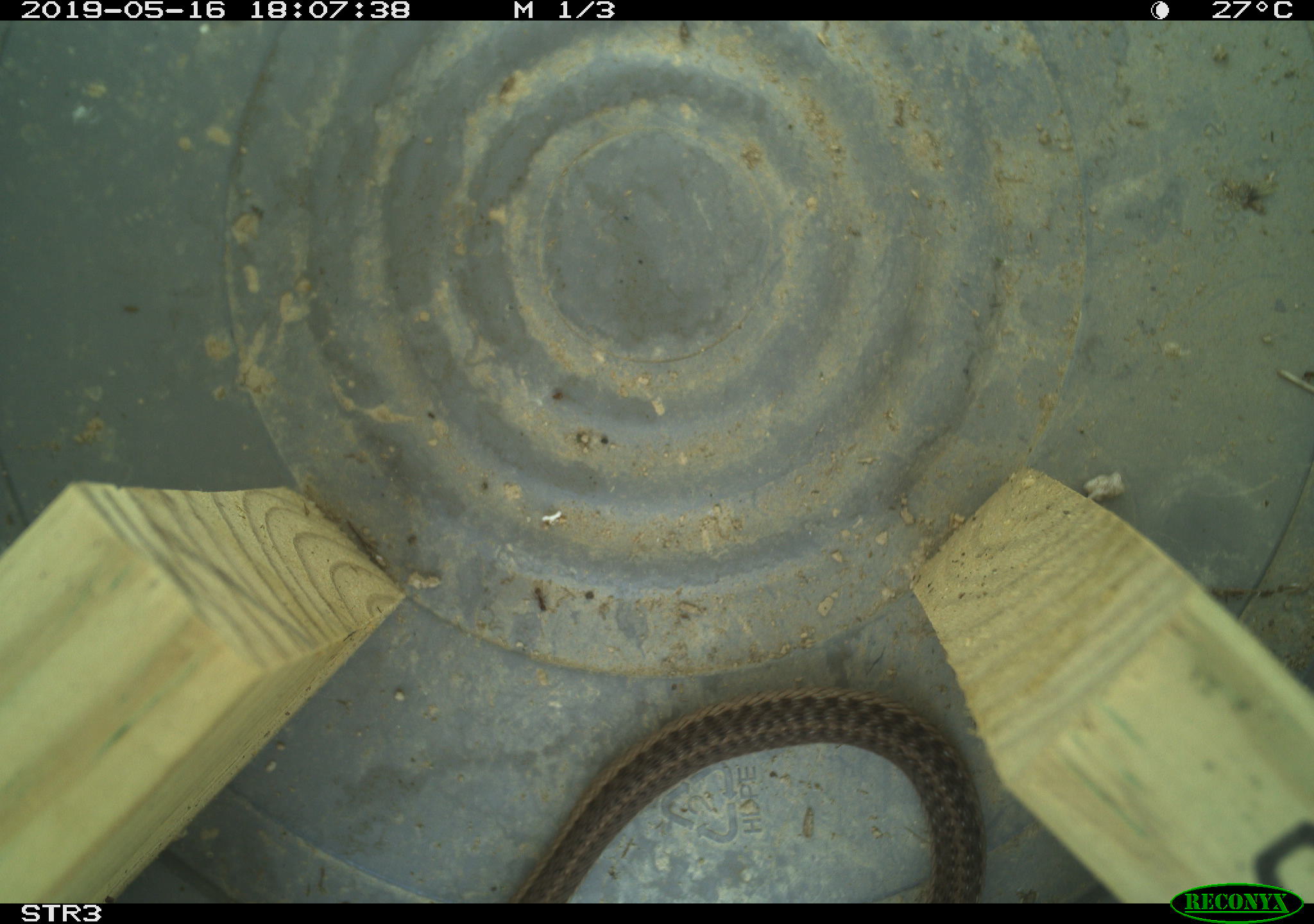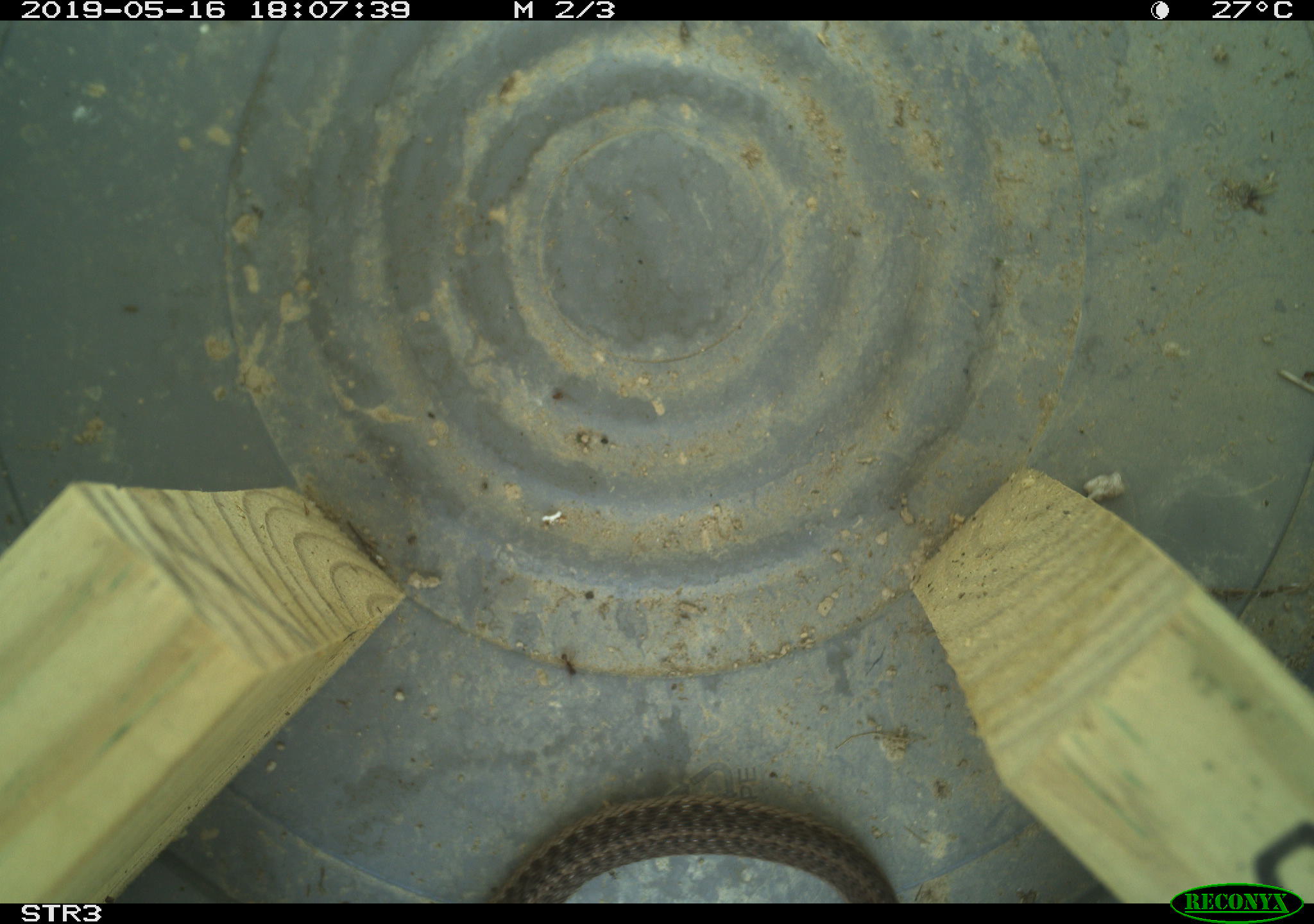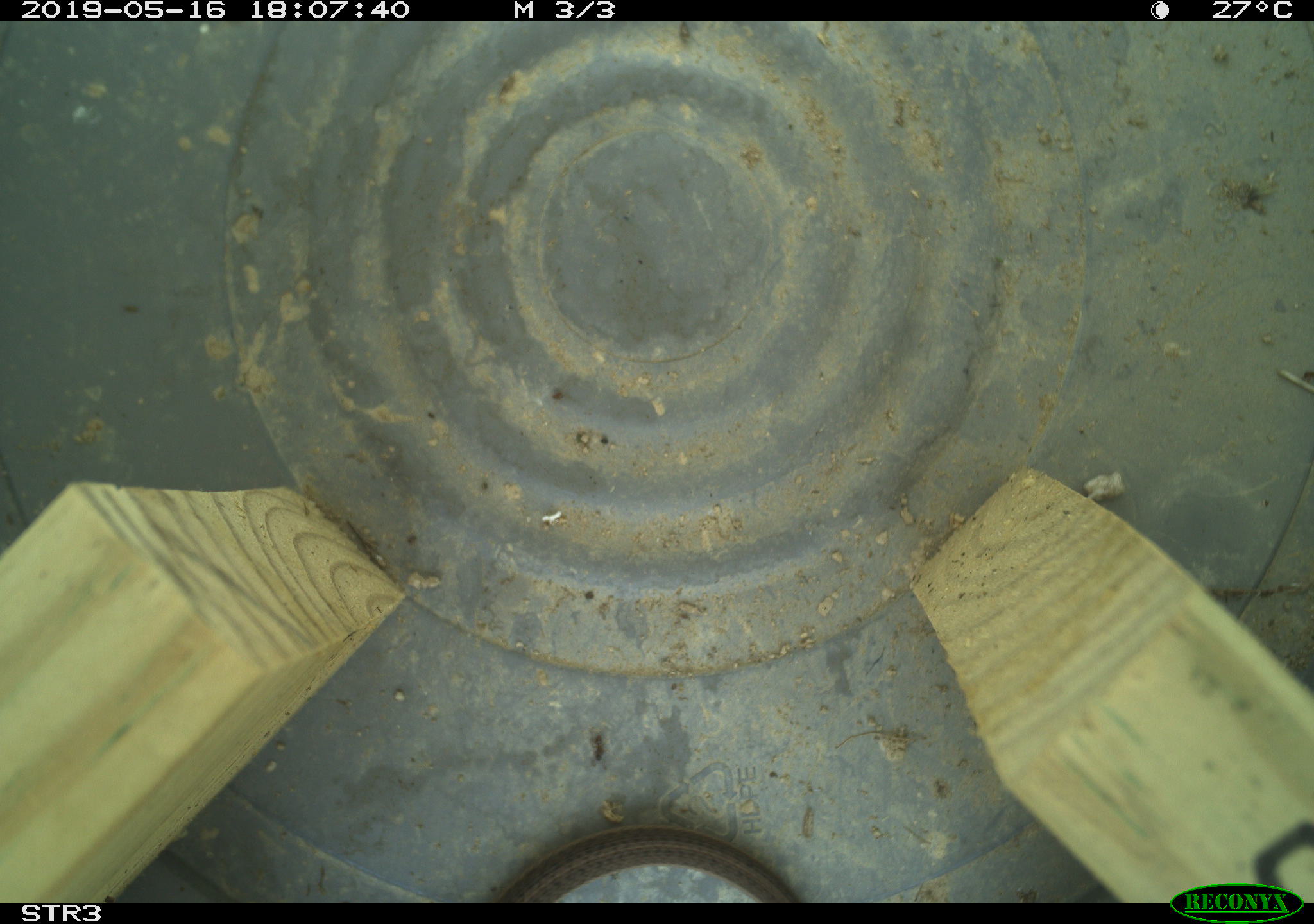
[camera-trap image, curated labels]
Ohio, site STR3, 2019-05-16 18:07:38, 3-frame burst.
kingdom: Animalia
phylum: Chordata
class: Reptilia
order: Squamata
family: Colubridae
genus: Thamnophis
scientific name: Thamnophis sirtalis sirtalis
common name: eastern gartersnake